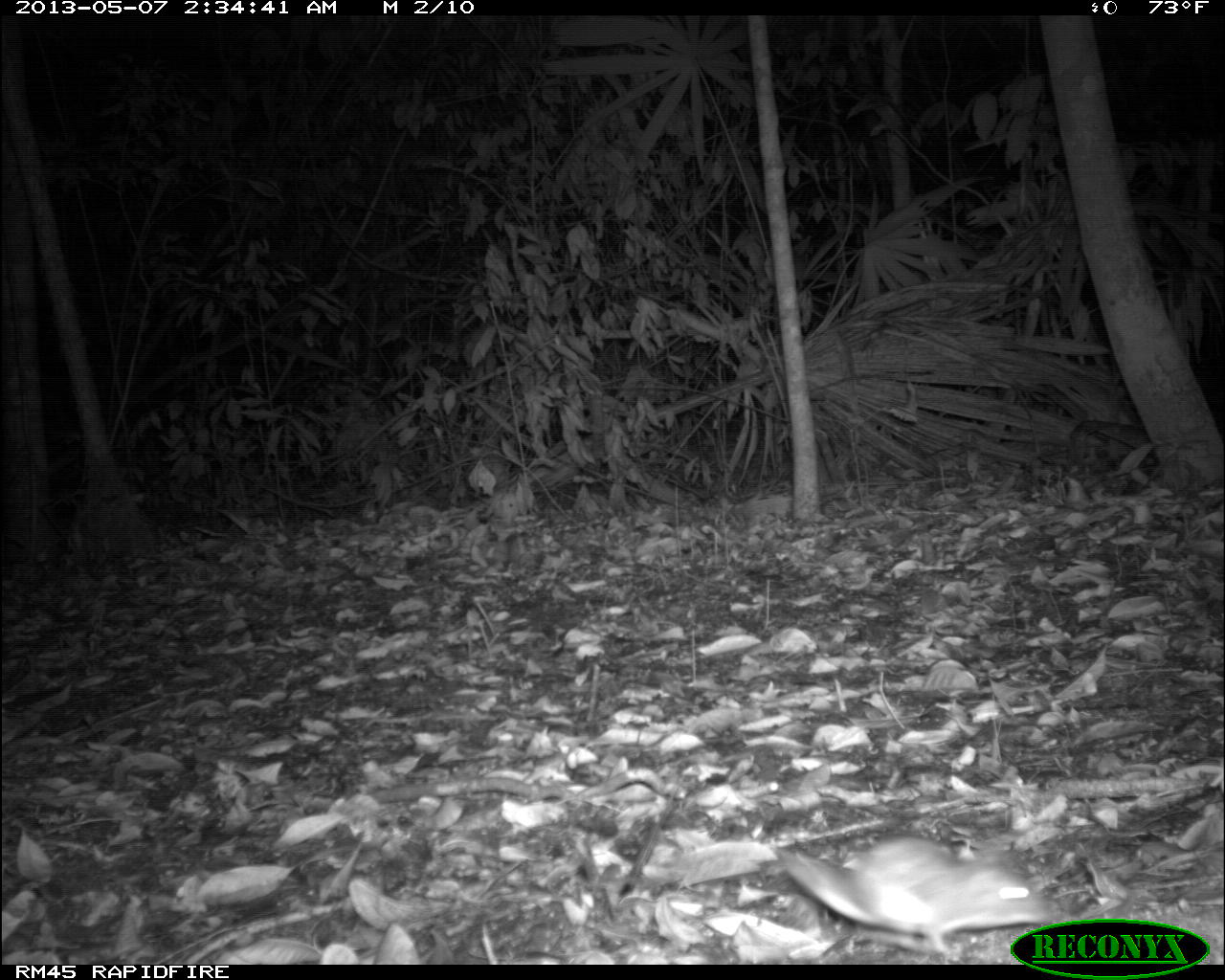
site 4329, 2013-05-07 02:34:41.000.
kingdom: Animalia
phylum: Chordata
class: Mammalia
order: Rodentia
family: Cricetidae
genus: Peromyscus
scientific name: Peromyscus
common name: deermice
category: peromyscus sp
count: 1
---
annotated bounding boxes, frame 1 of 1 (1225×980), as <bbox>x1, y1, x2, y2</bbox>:
peromyscus sp: <bbox>777, 833, 1057, 955</bbox>